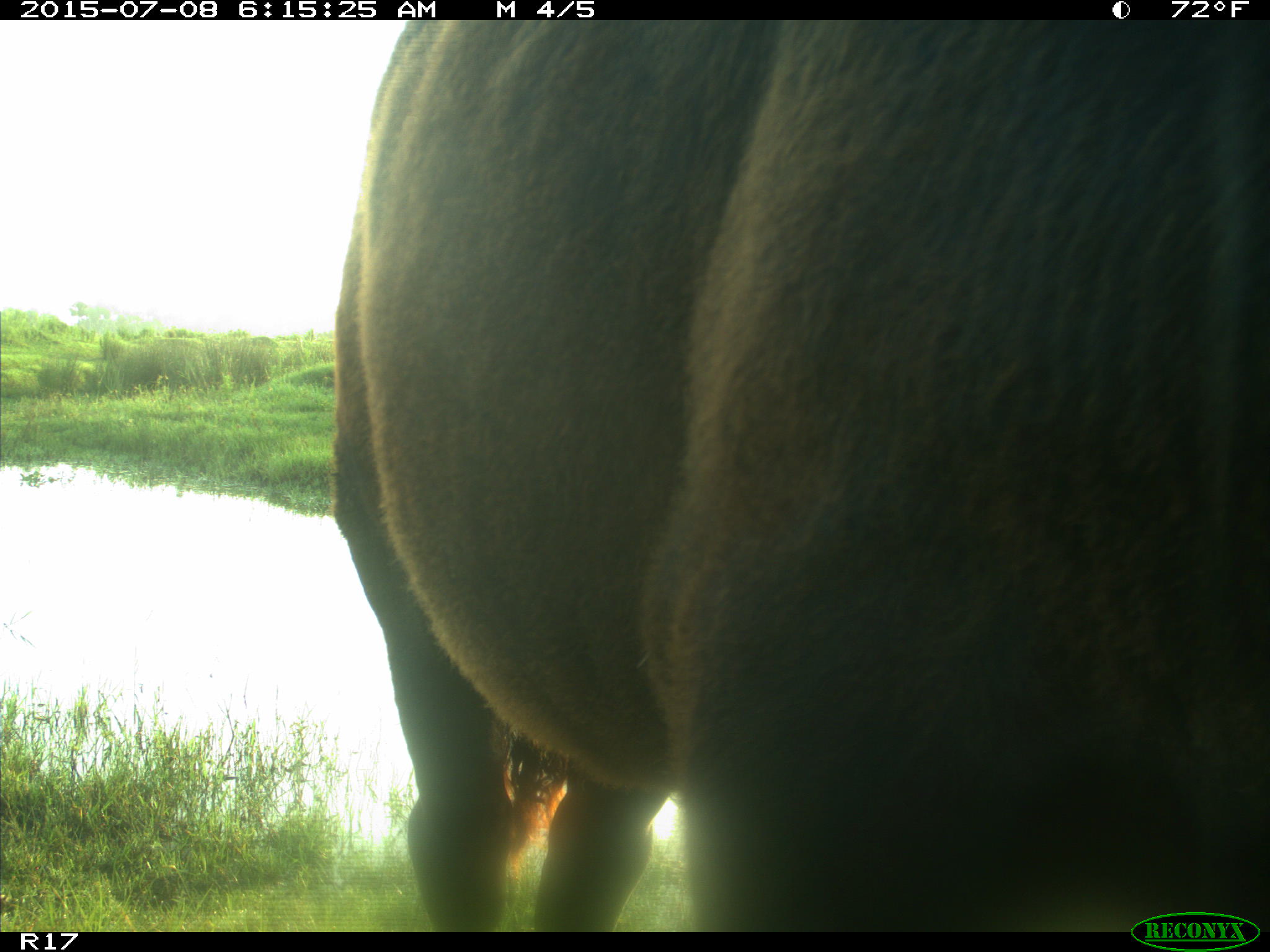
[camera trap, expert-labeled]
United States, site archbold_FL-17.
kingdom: Animalia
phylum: Chordata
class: Mammalia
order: Artiodactyla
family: Bovidae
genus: Bos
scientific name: Bos taurus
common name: domestic cow